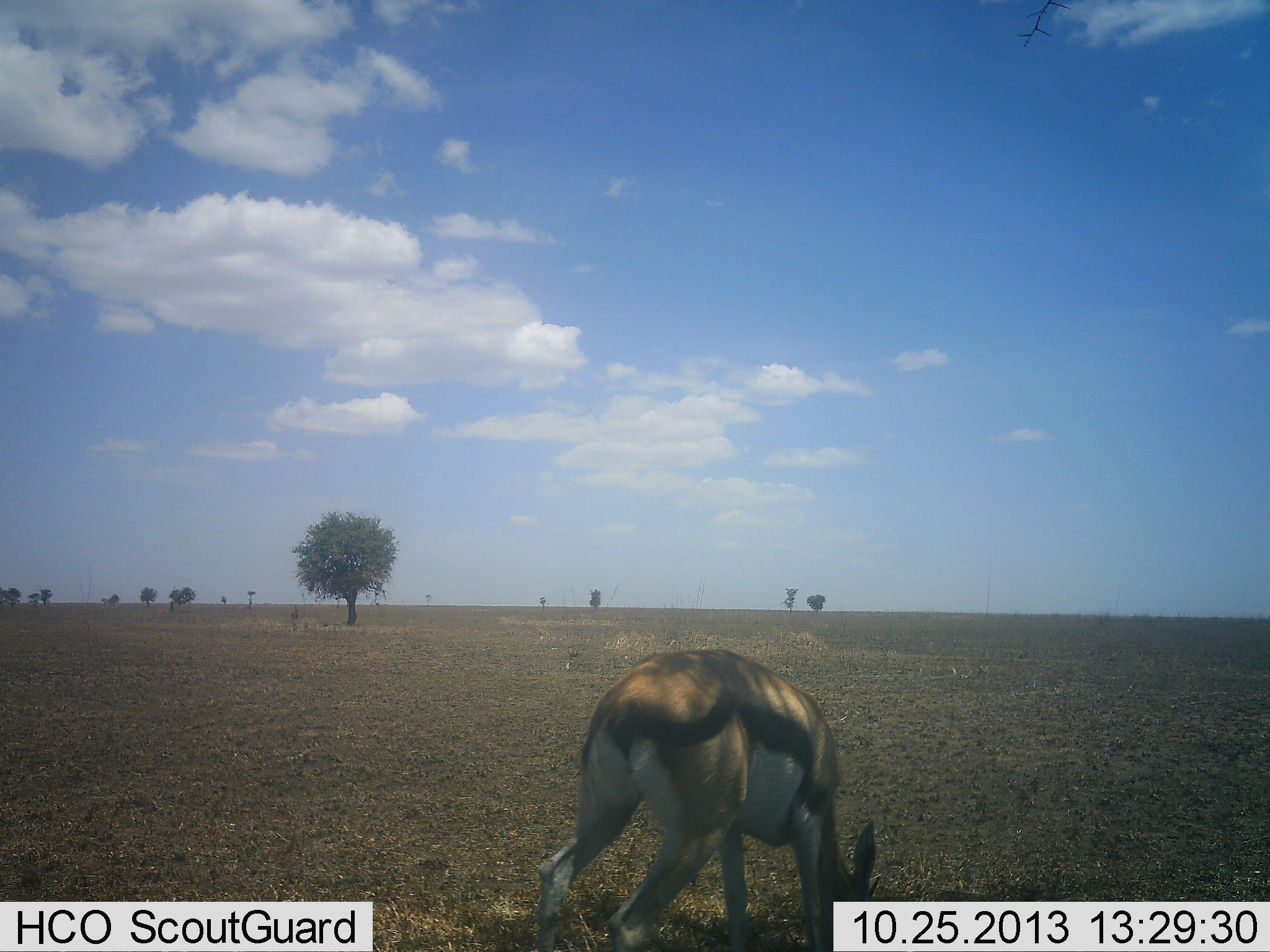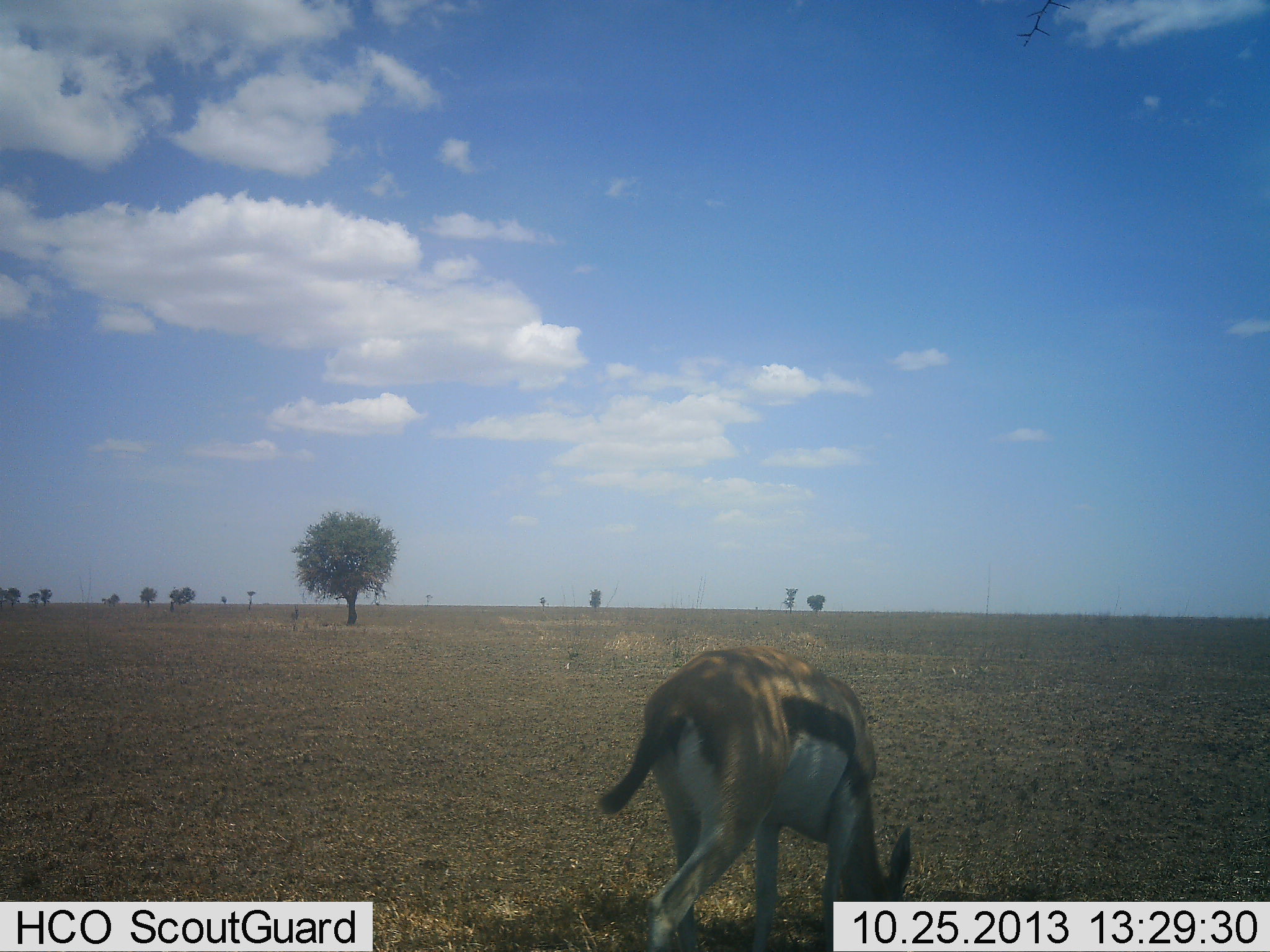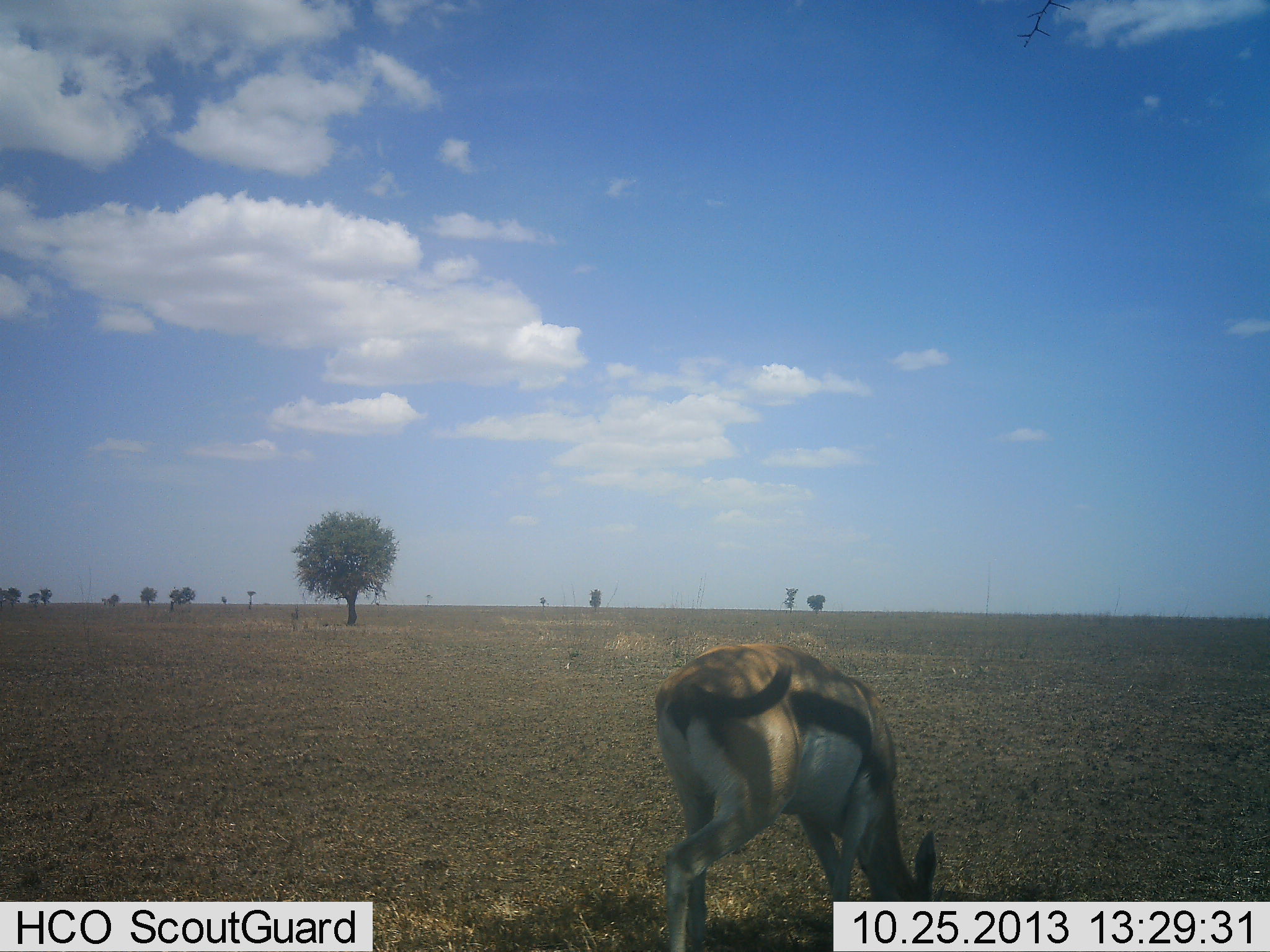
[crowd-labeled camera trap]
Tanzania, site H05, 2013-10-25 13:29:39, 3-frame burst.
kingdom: Animalia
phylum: Chordata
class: Mammalia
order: Artiodactyla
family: Bovidae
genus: Eudorcas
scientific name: Eudorcas thomsonii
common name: thomson's gazelle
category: gazellethomsons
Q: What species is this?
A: Gazellethomsons (thomson's gazelle) (Eudorcas thomsonii).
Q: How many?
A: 1.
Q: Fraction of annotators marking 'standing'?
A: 25%.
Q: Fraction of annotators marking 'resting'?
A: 0%.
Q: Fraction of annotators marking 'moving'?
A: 25%.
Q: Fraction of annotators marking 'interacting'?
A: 5%.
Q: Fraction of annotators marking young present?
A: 5%.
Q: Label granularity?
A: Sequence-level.